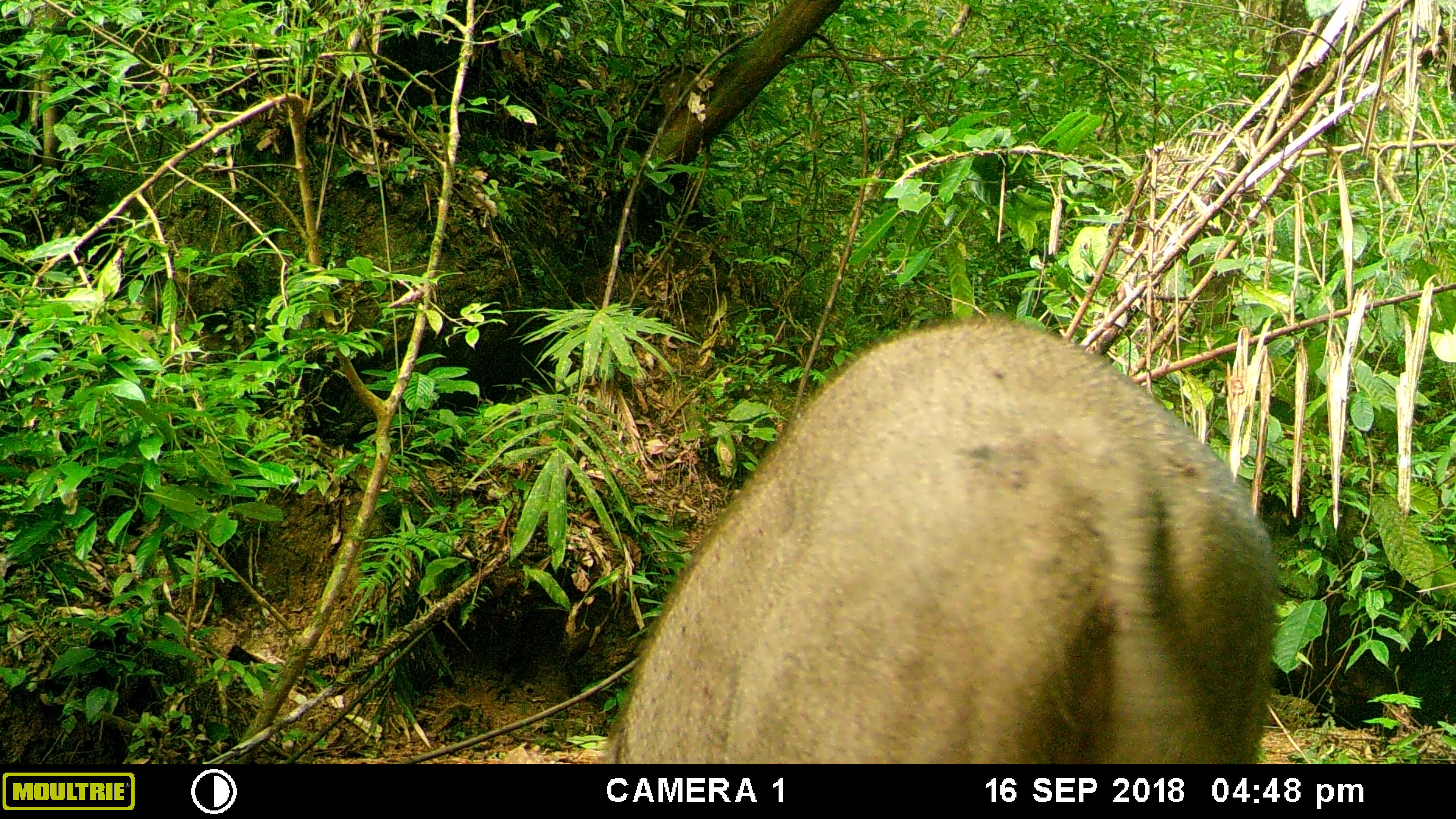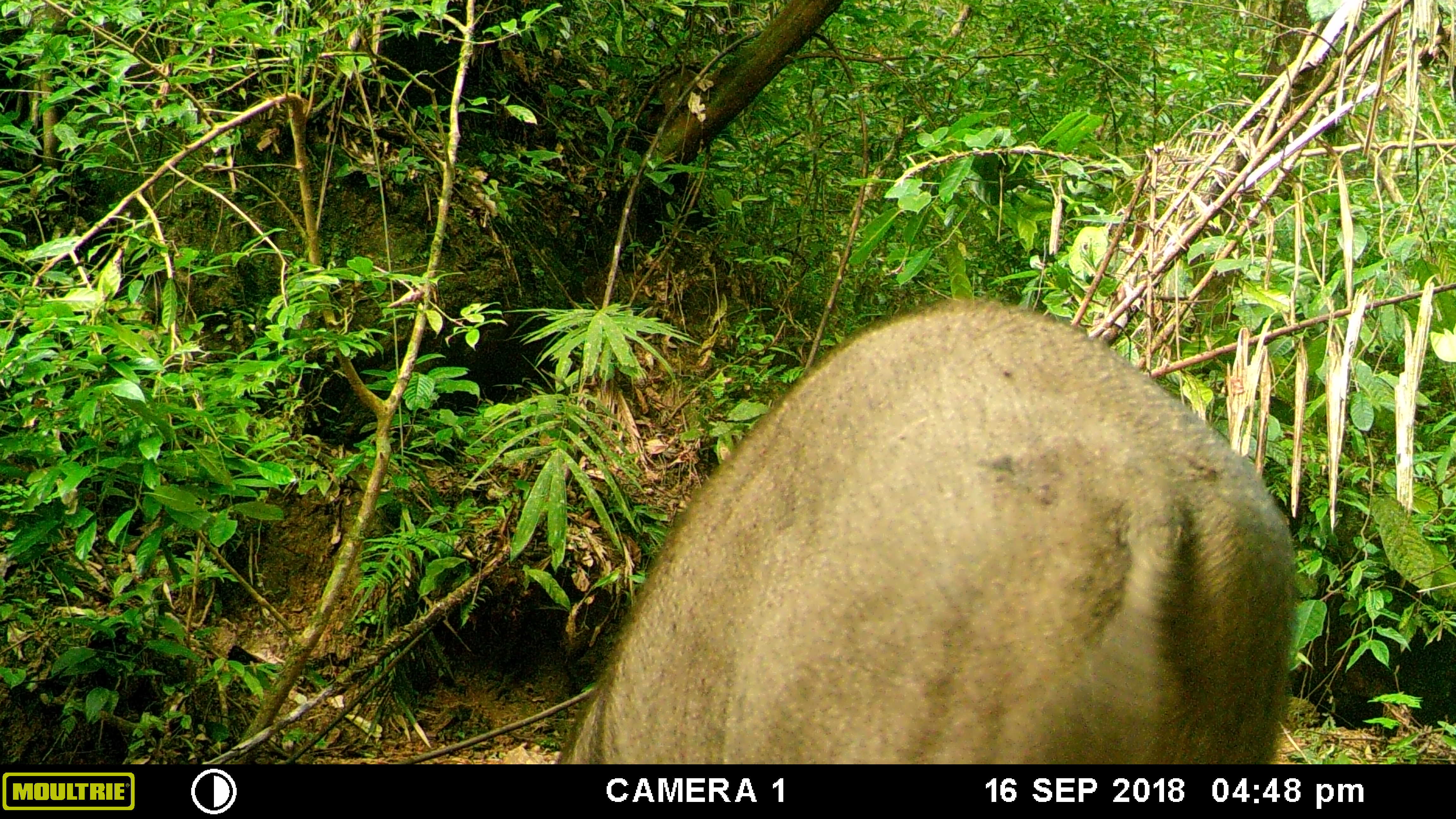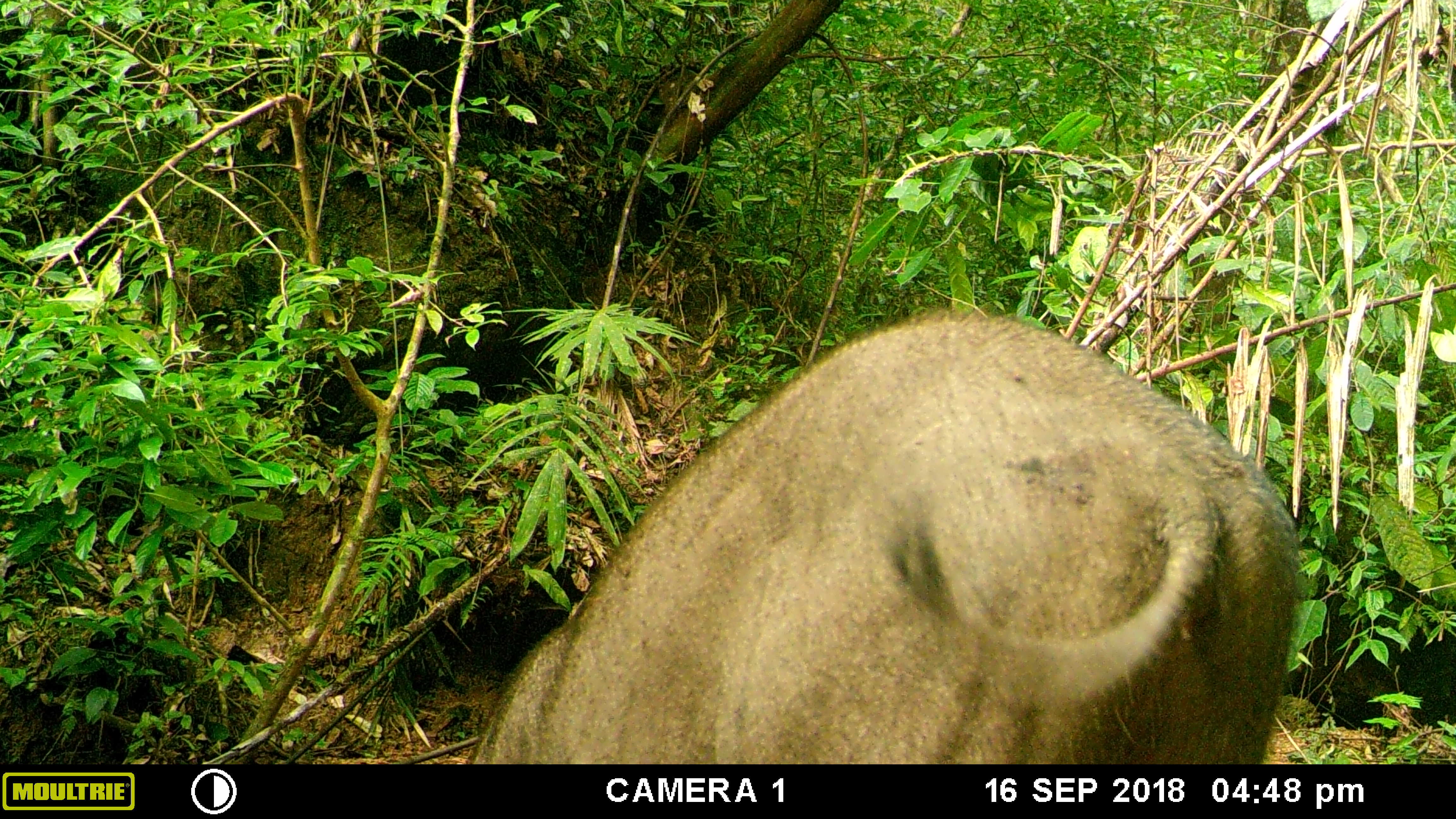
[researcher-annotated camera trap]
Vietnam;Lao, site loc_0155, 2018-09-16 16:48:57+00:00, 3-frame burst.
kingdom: Animalia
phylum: Chordata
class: Mammalia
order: Artiodactyla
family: Suidae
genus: Sus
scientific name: Sus scrofa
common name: eurasian wild pig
Eurasian wild pig (Sus scrofa). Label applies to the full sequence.